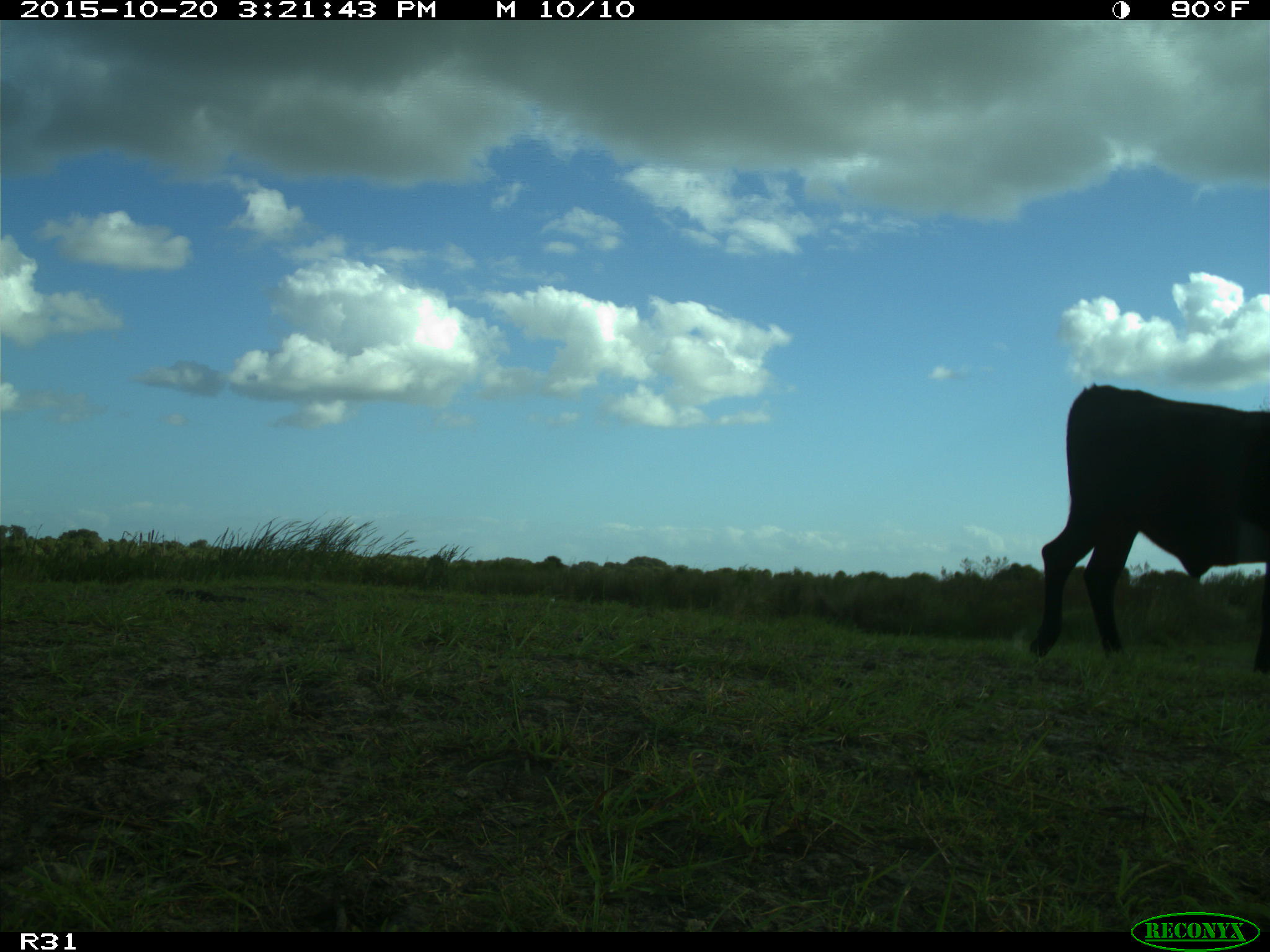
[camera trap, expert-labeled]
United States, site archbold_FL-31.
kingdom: Animalia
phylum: Chordata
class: Mammalia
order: Artiodactyla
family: Bovidae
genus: Bos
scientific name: Bos taurus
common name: domestic cow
Bos taurus (domestic cow).